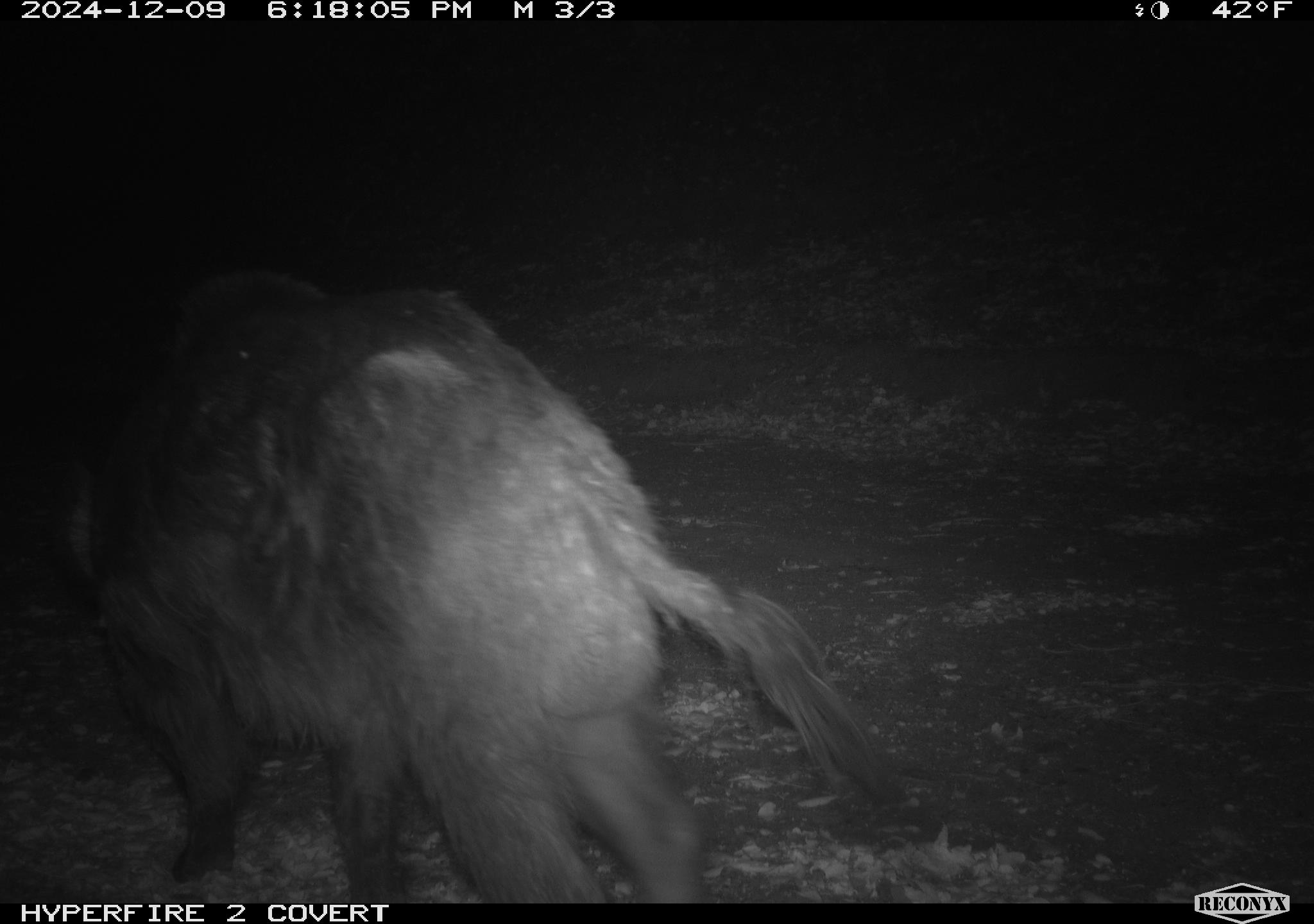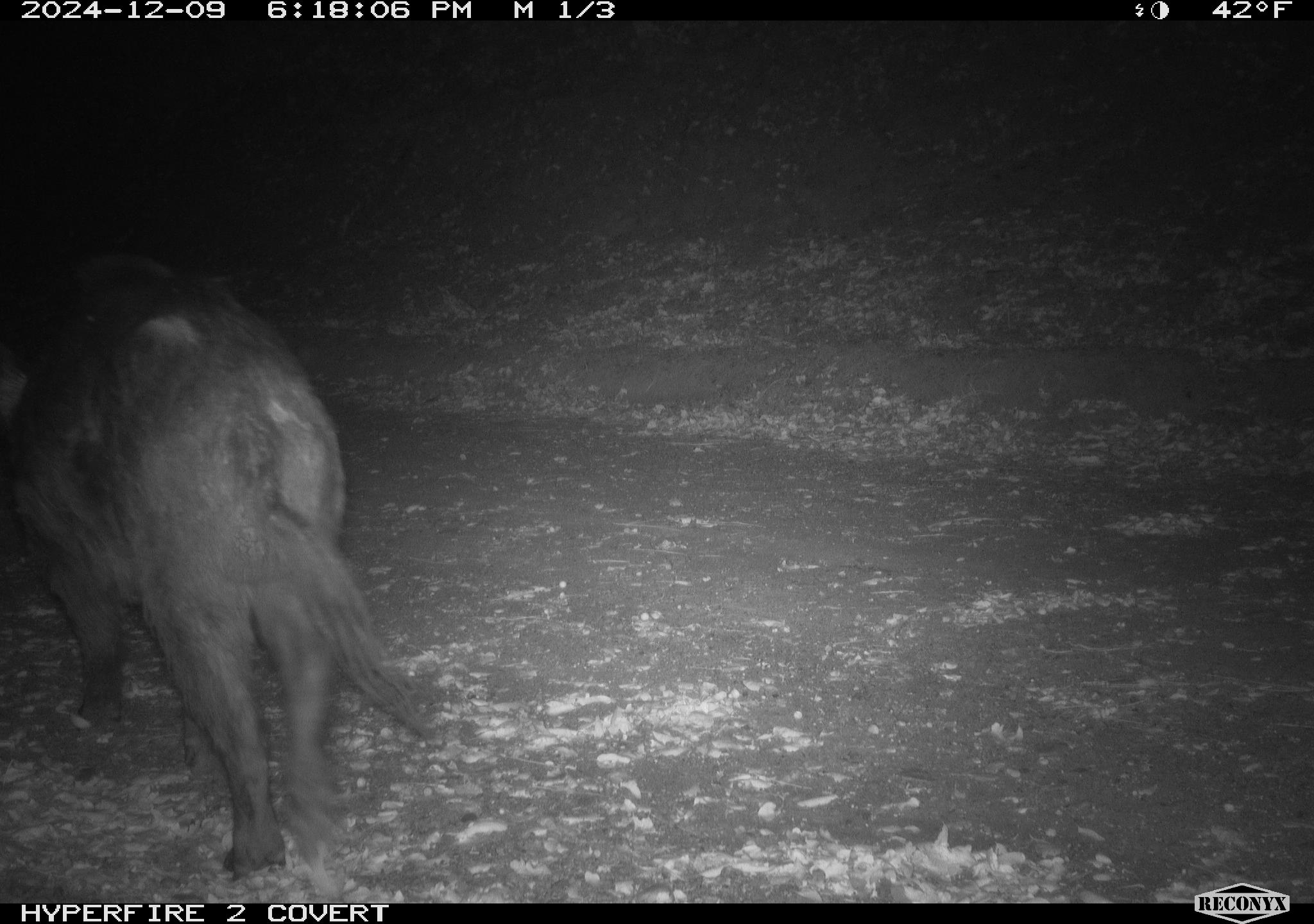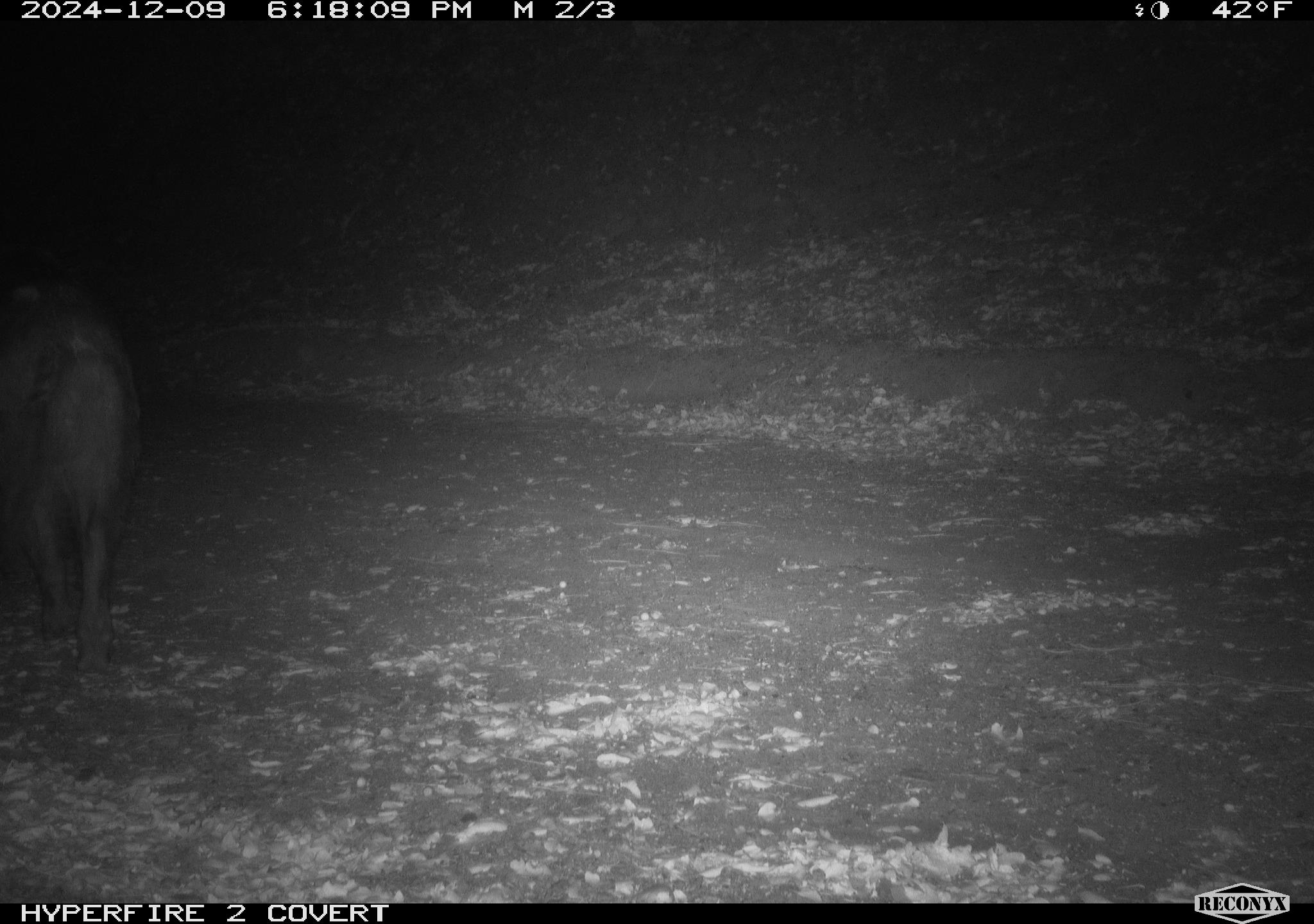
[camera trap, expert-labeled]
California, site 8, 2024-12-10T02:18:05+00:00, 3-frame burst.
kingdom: Animalia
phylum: Chordata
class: Mammalia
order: Artiodactyla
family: Suidae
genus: Sus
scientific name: Sus scrofa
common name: wild boar